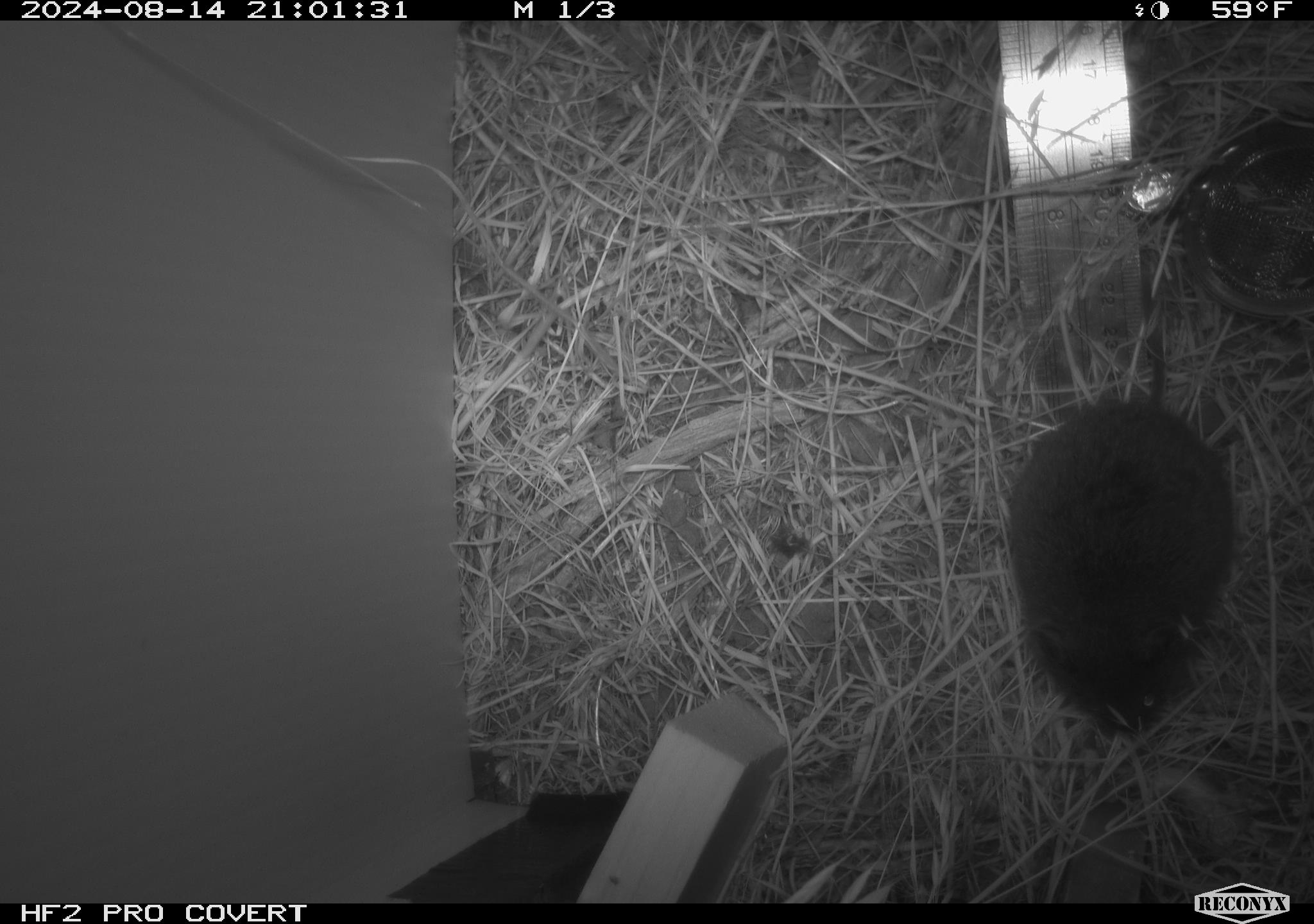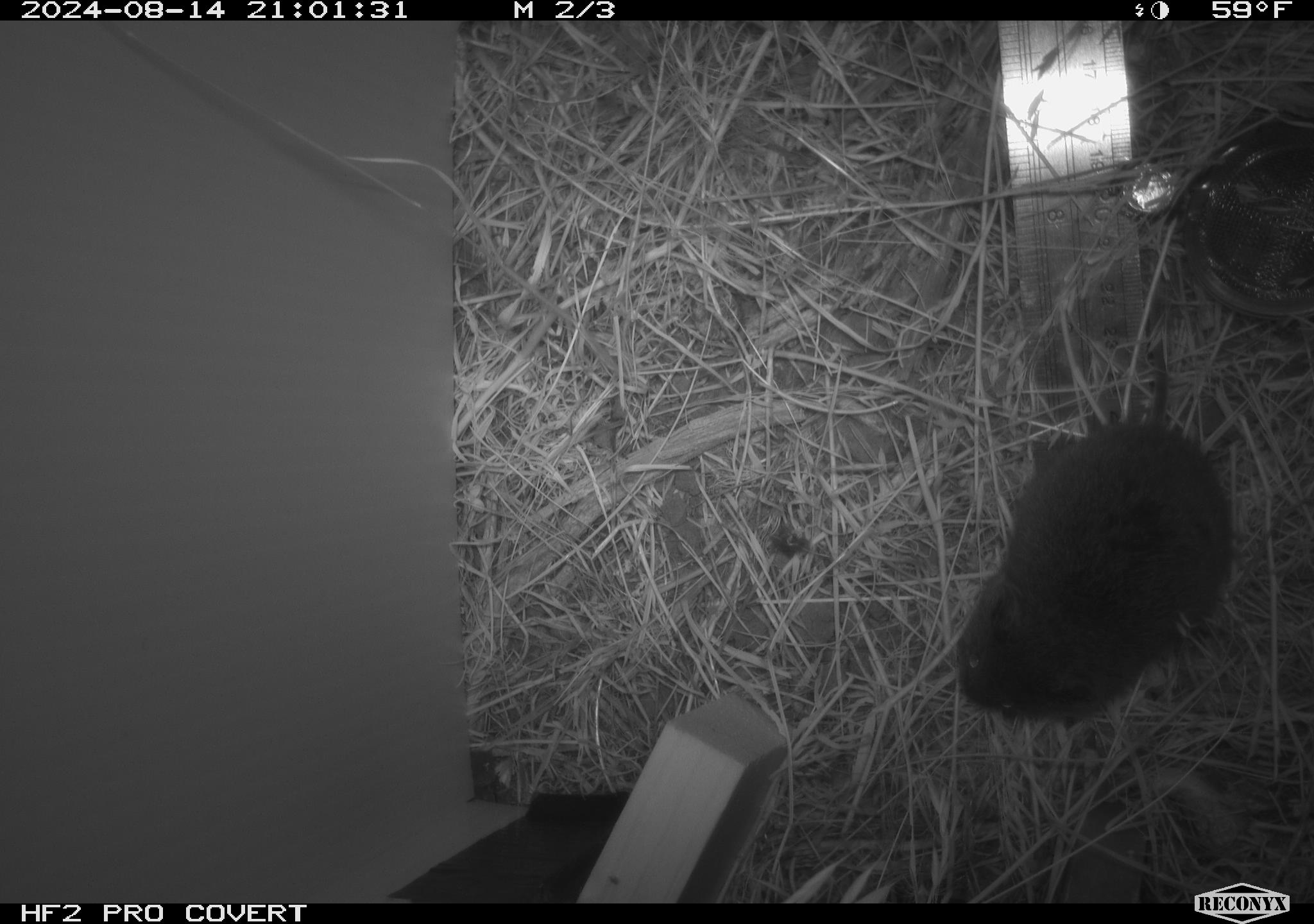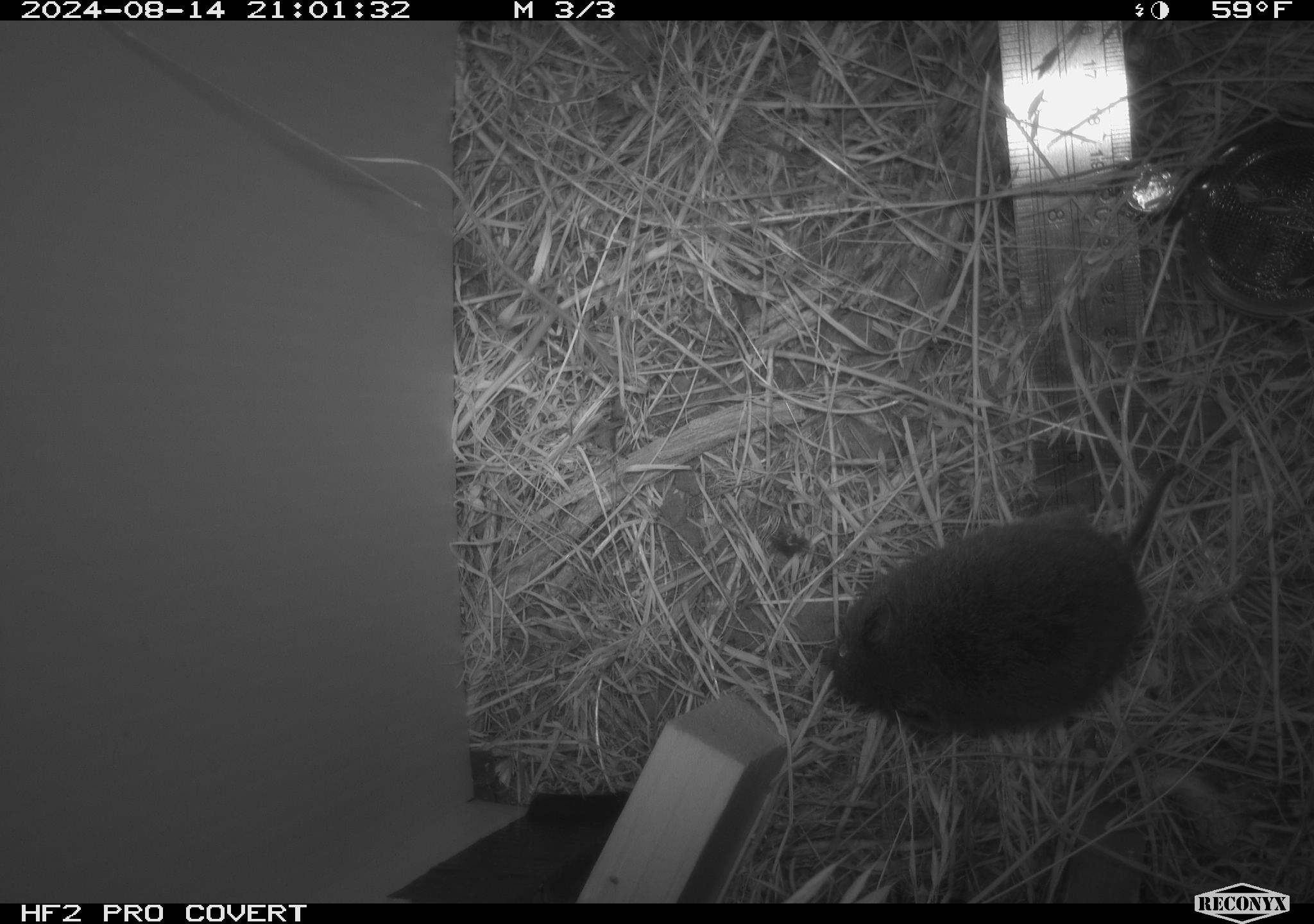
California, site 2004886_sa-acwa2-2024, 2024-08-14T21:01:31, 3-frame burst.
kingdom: Animalia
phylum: Chordata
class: Mammalia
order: Rodentia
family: Cricetidae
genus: Microtus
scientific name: Microtus californicus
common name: california vole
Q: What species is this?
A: California vole (Microtus californicus).